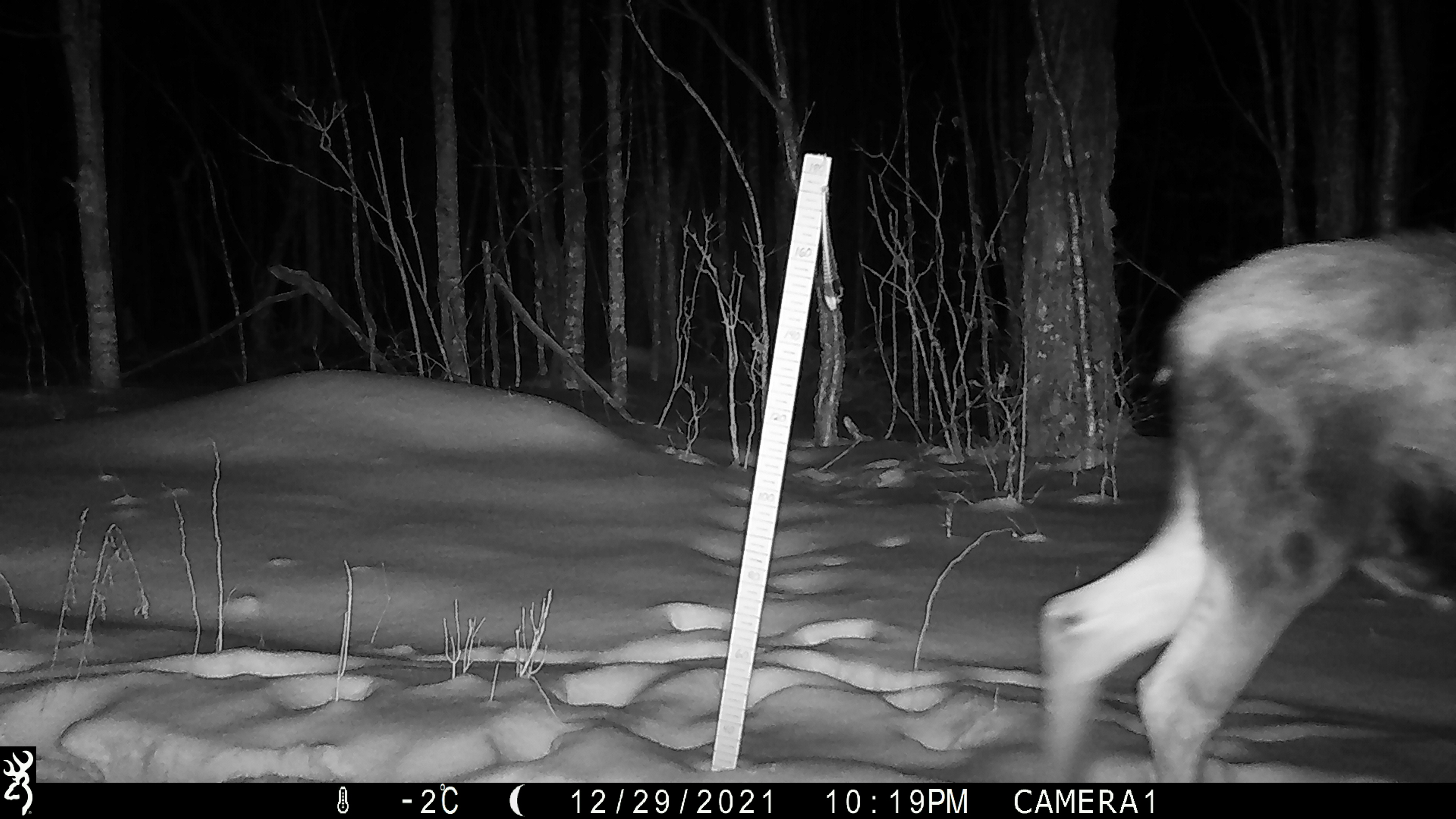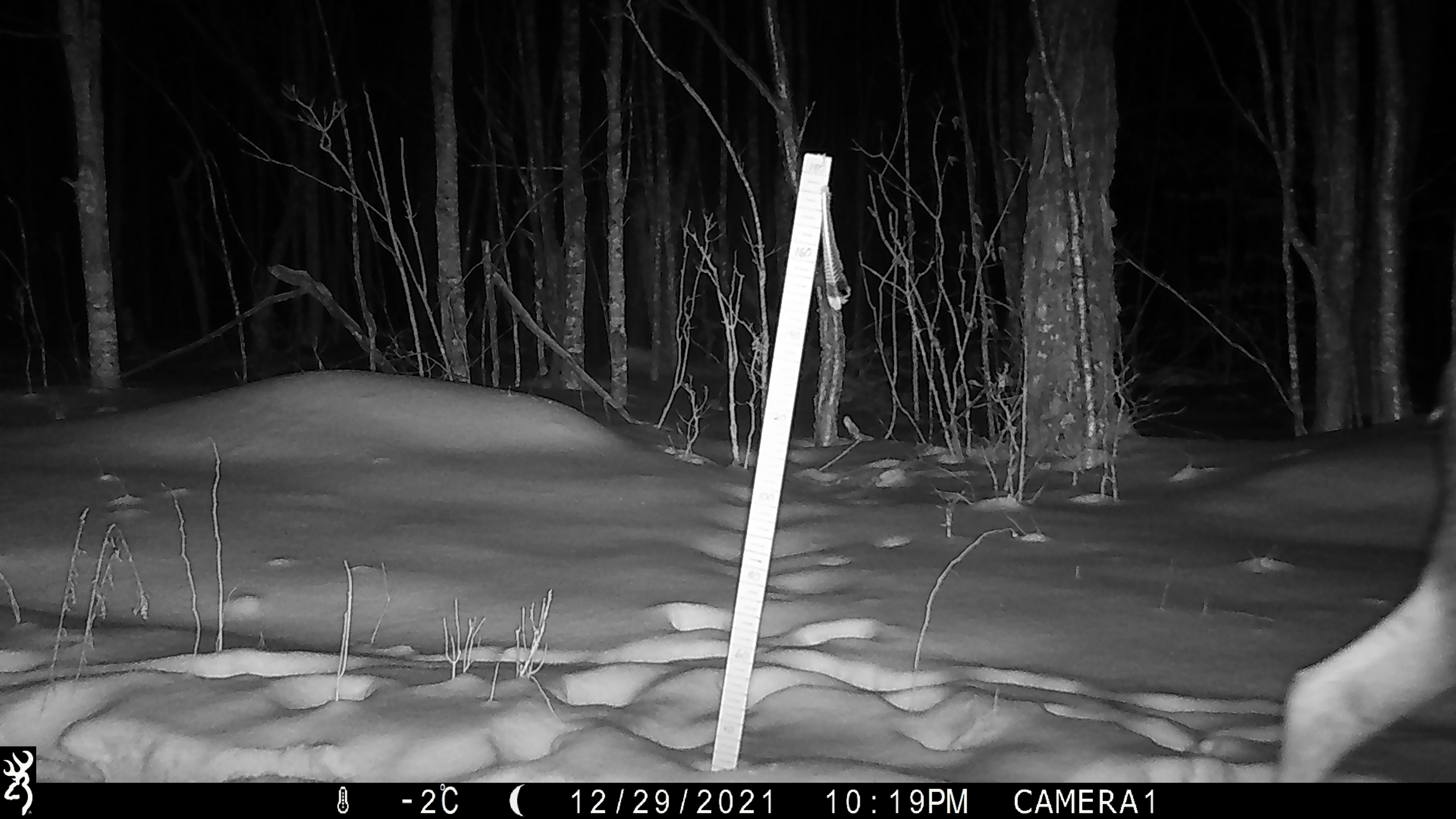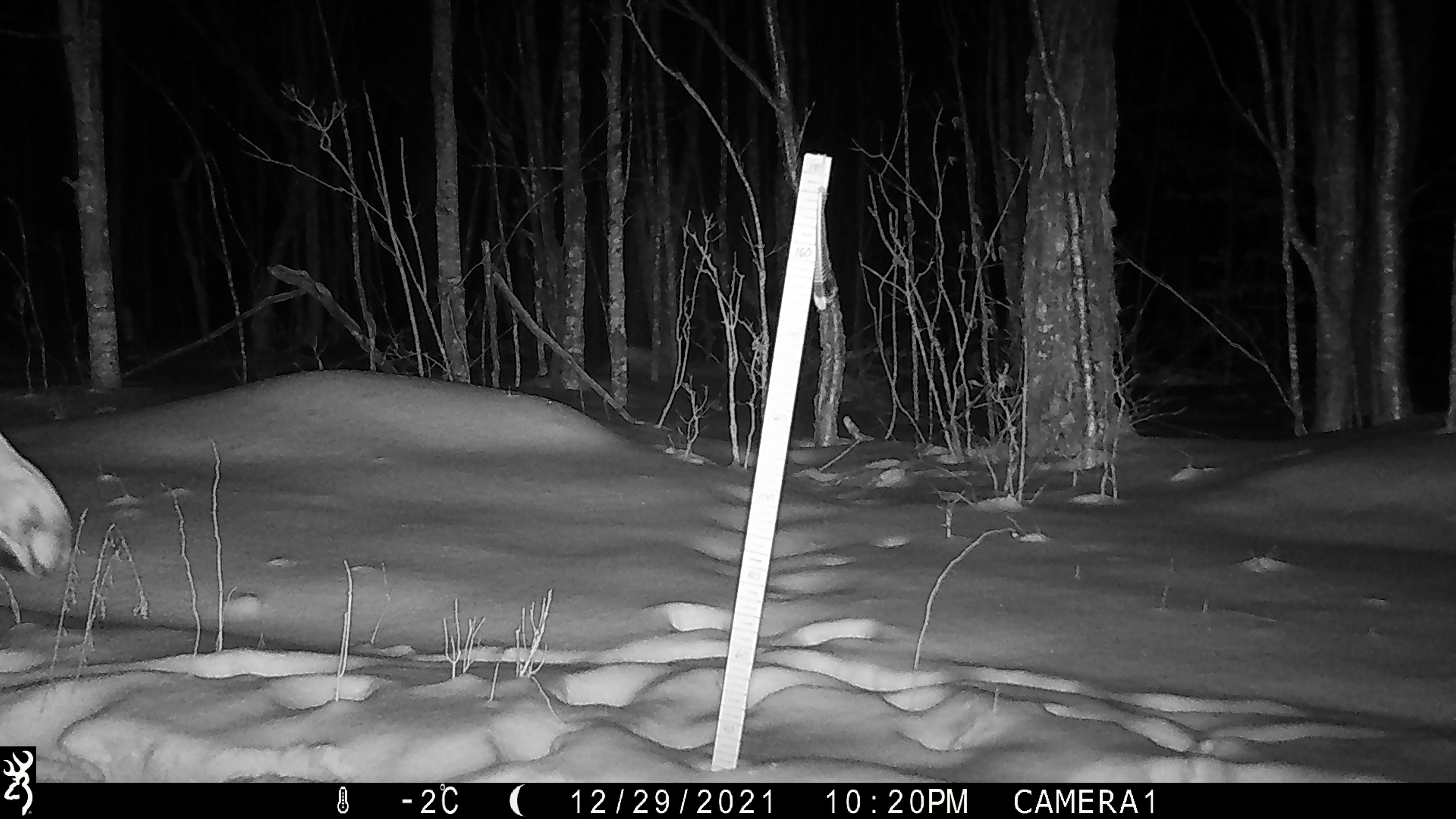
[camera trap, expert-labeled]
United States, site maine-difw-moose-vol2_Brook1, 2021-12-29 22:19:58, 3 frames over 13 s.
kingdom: Animalia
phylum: Chordata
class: Mammalia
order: Artiodactyla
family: Cervidae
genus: Alces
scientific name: Alces alces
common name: moose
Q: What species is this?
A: Moose (Alces alces).